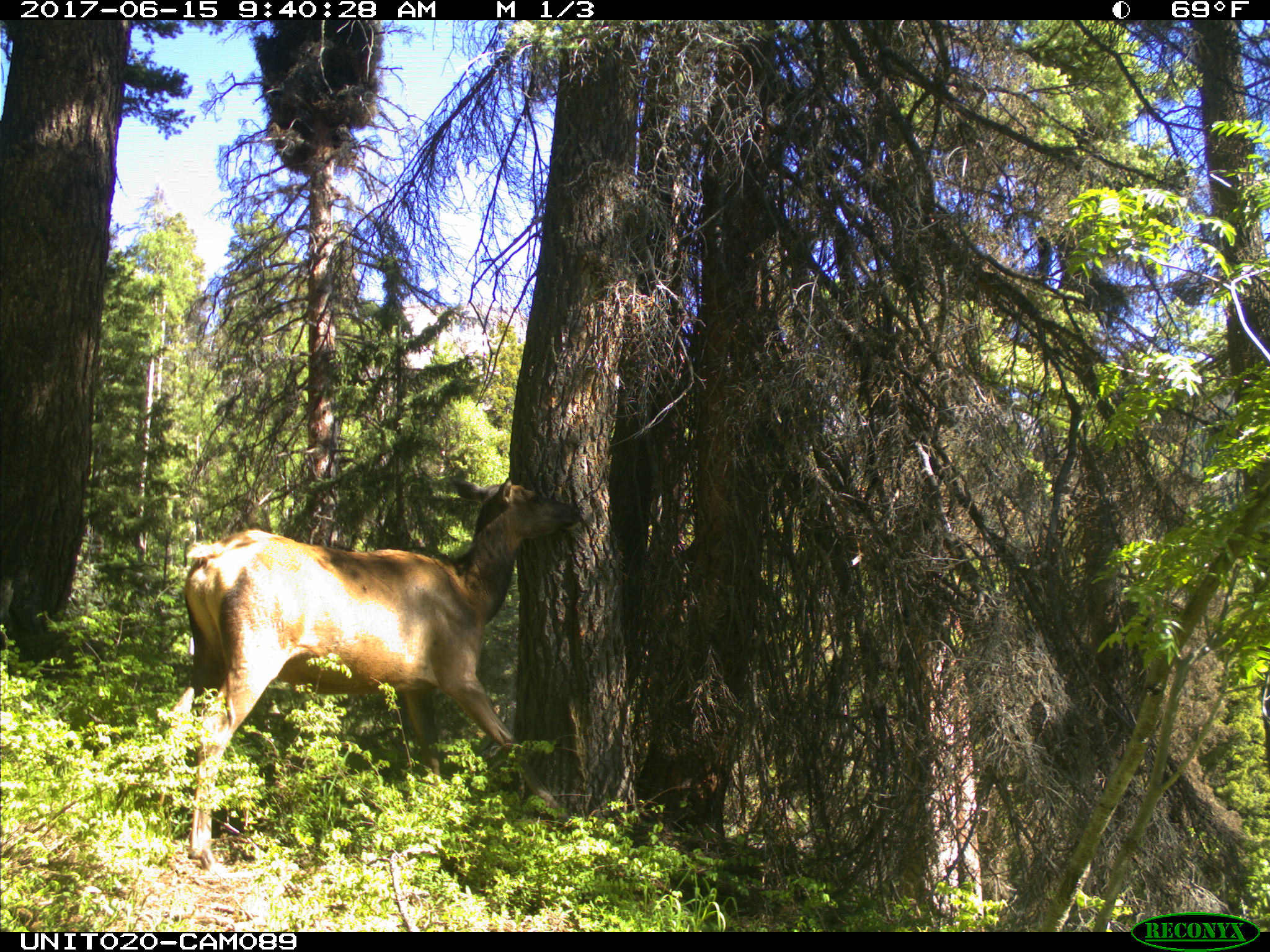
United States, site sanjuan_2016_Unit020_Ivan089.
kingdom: Animalia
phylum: Chordata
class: Mammalia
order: Artiodactyla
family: Cervidae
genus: Cervus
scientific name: Cervus elaphus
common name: red deer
Cervus elaphus (red deer).